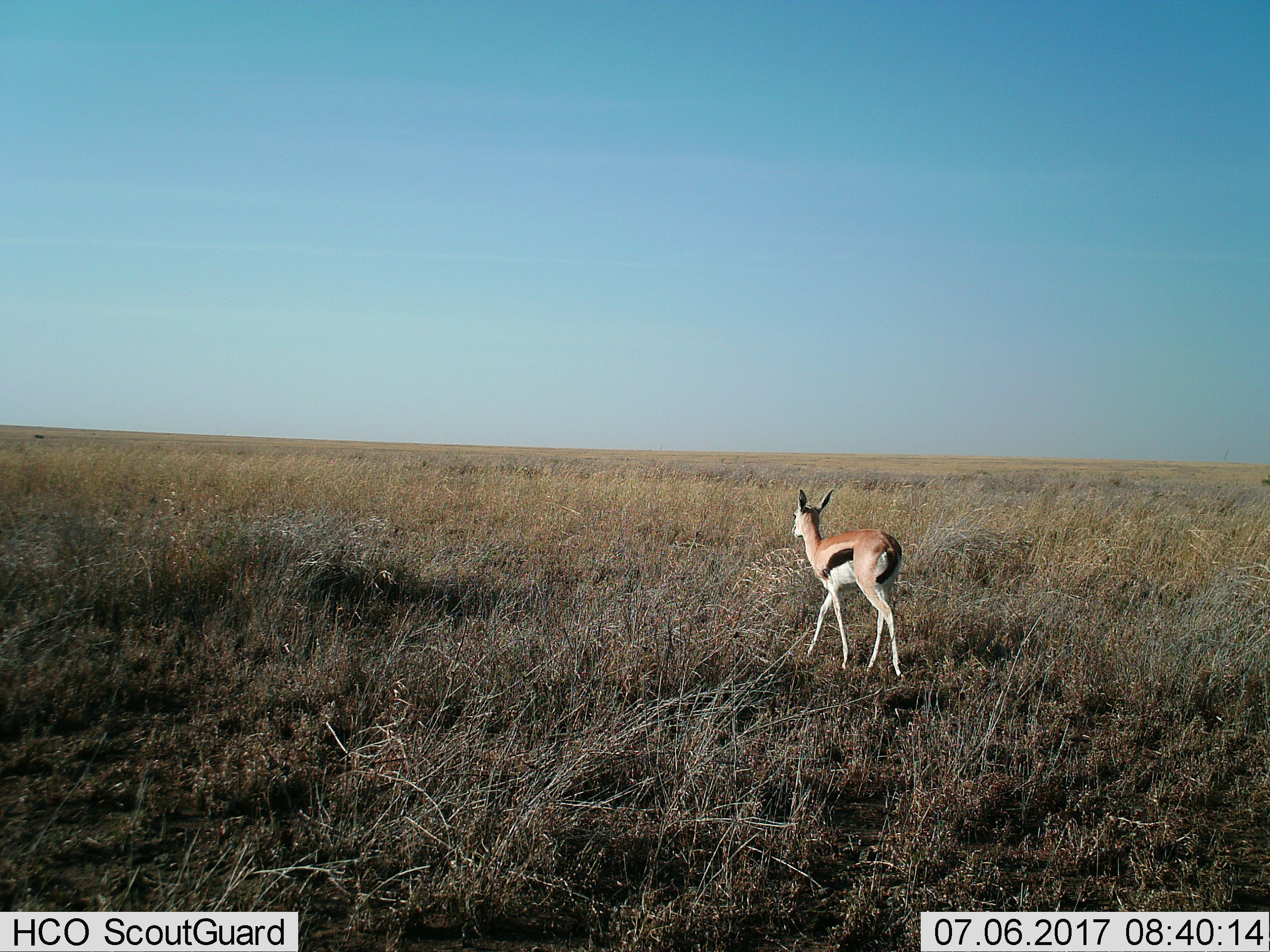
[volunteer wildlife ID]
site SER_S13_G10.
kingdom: Animalia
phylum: Chordata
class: Mammalia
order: Artiodactyla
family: Bovidae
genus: Eudorcas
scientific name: Eudorcas thomsonii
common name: thomson's gazelle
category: gazellethomsons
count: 1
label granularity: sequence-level